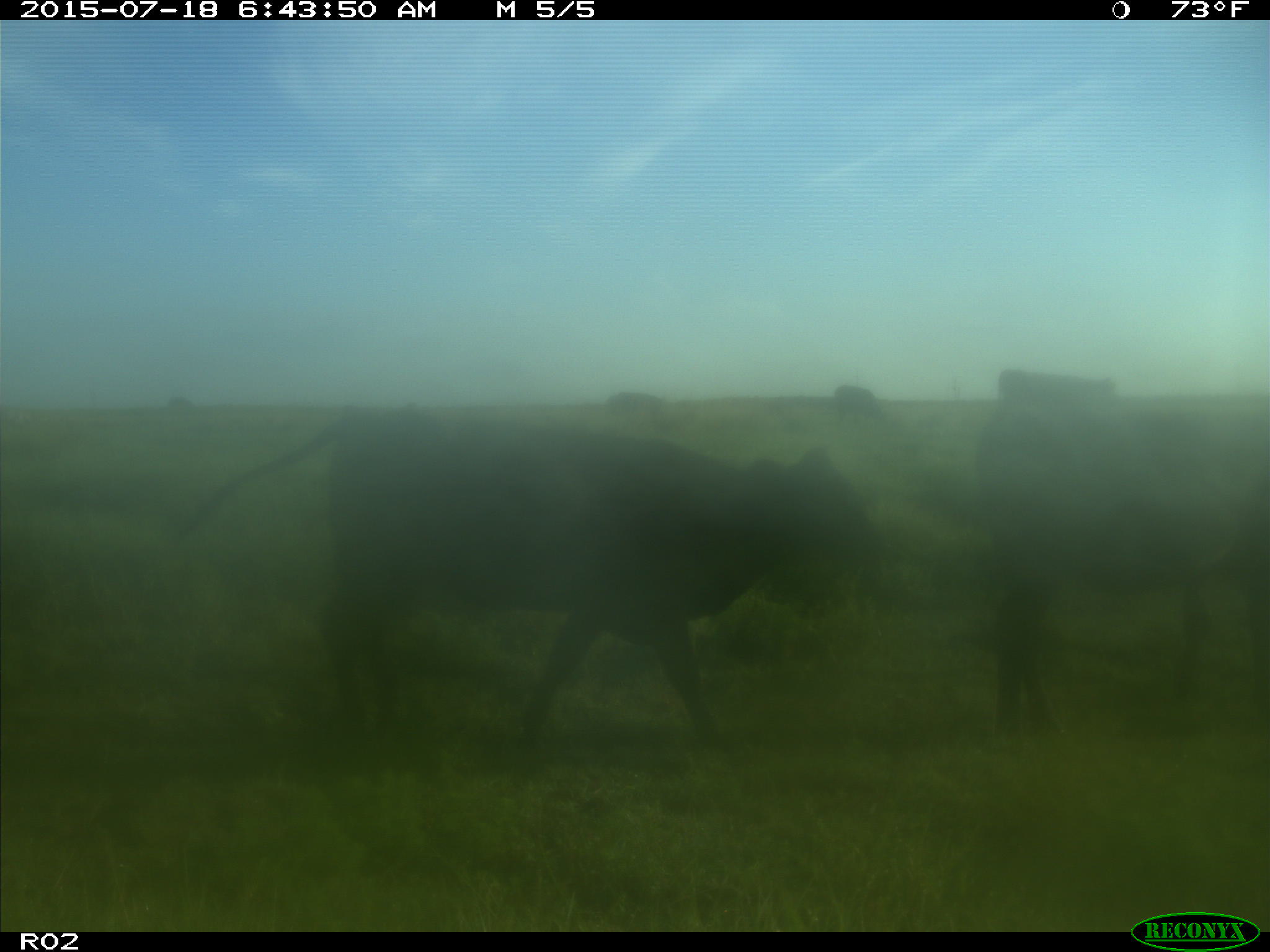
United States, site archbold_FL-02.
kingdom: Animalia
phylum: Chordata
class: Mammalia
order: Artiodactyla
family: Bovidae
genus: Bos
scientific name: Bos taurus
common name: domestic cow